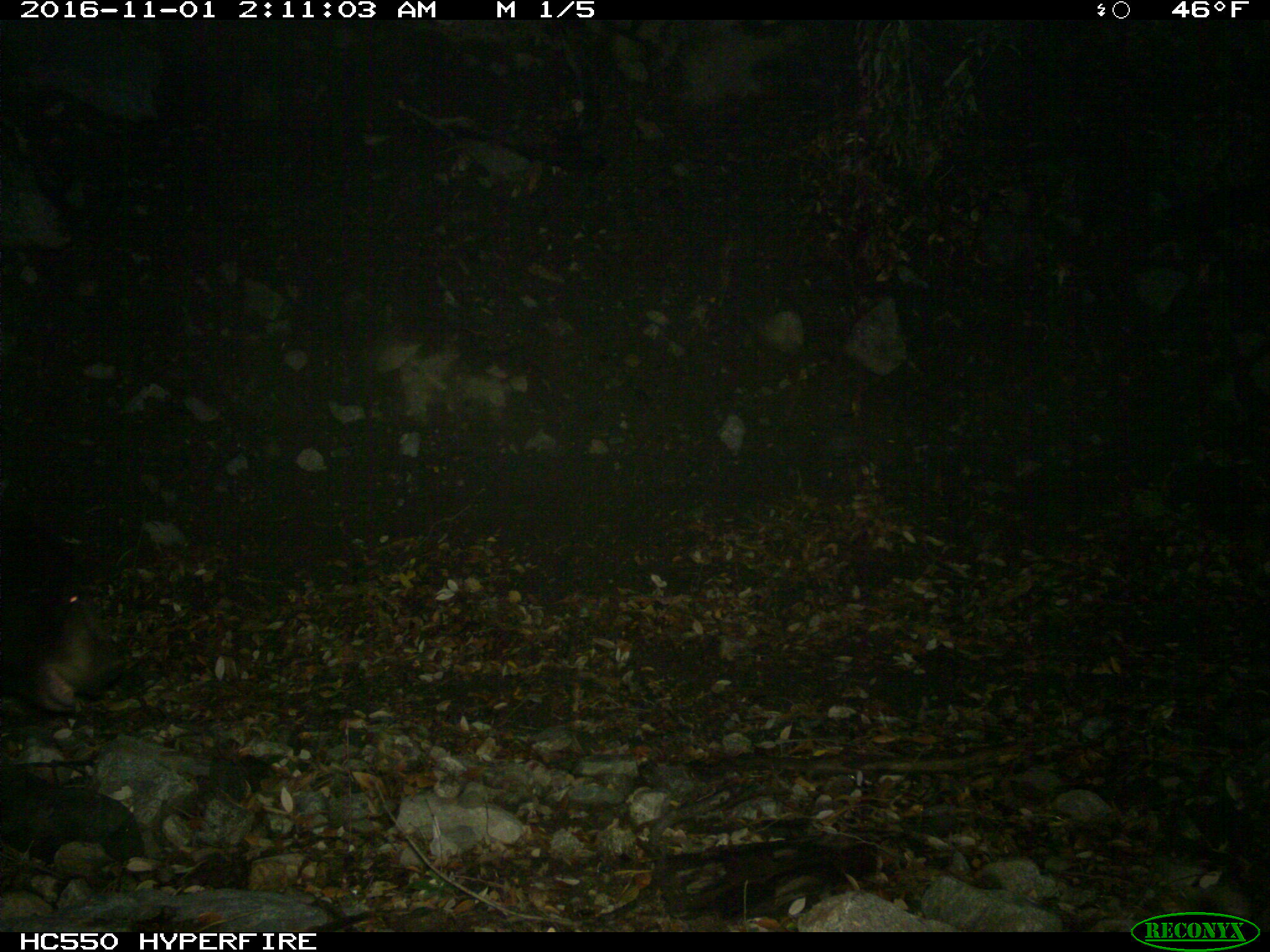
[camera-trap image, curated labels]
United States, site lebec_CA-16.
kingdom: Animalia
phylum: Chordata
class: Mammalia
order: Carnivora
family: Ursidae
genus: Ursus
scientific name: Ursus americanus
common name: american black bear